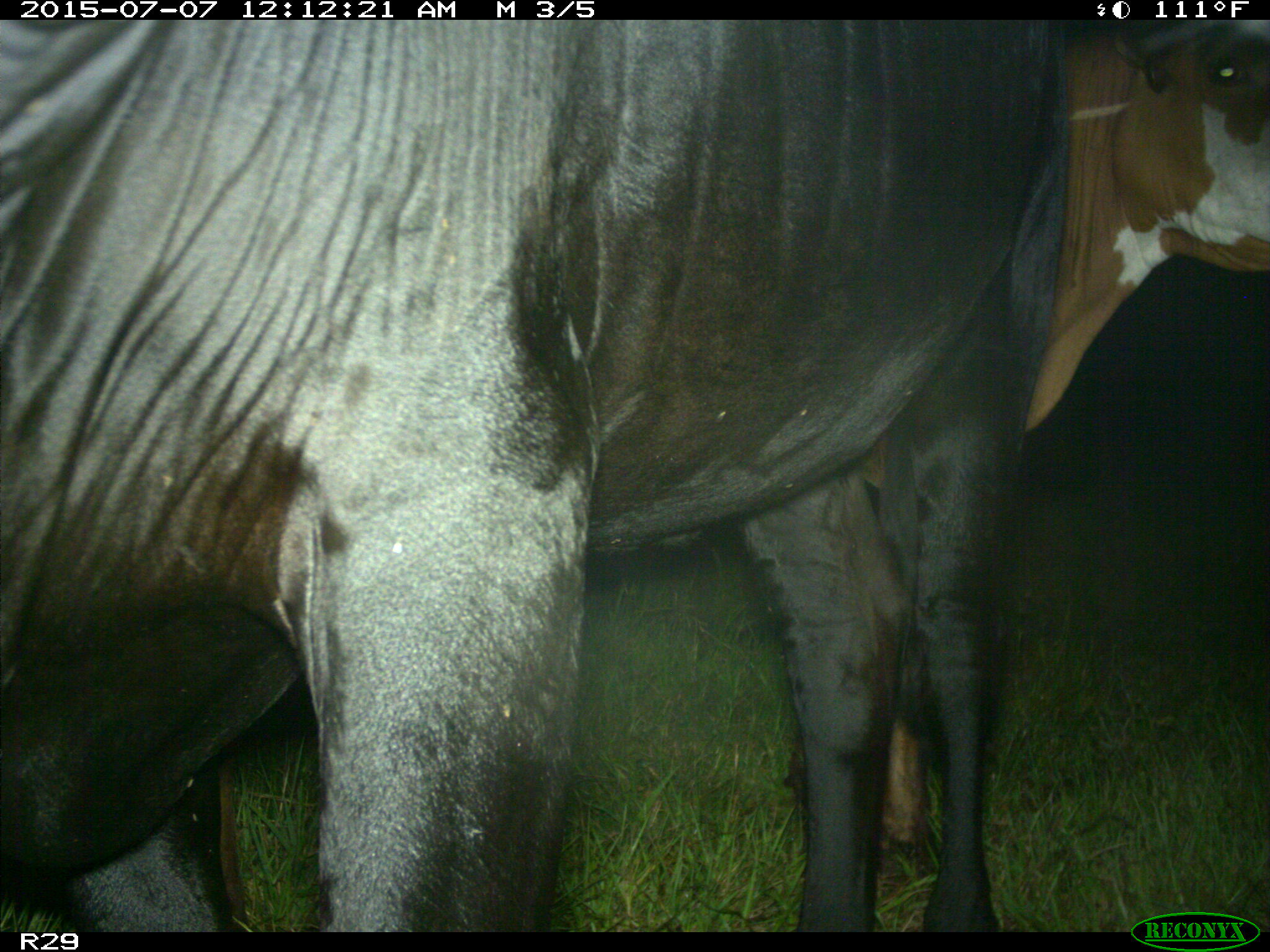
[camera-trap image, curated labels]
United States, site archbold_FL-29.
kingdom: Animalia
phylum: Chordata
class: Mammalia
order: Artiodactyla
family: Bovidae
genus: Bos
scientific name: Bos taurus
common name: domestic cow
Bos taurus (domestic cow).